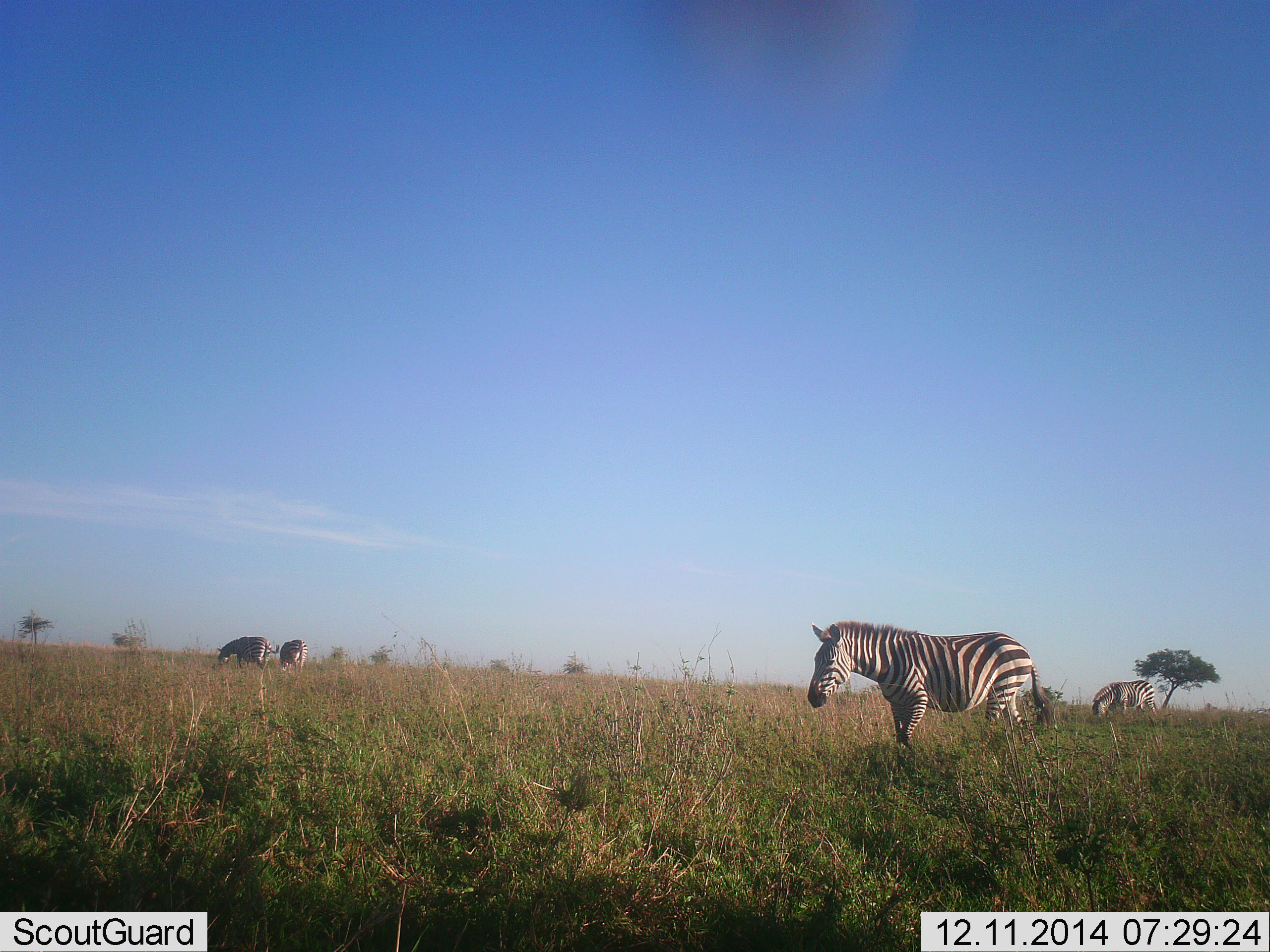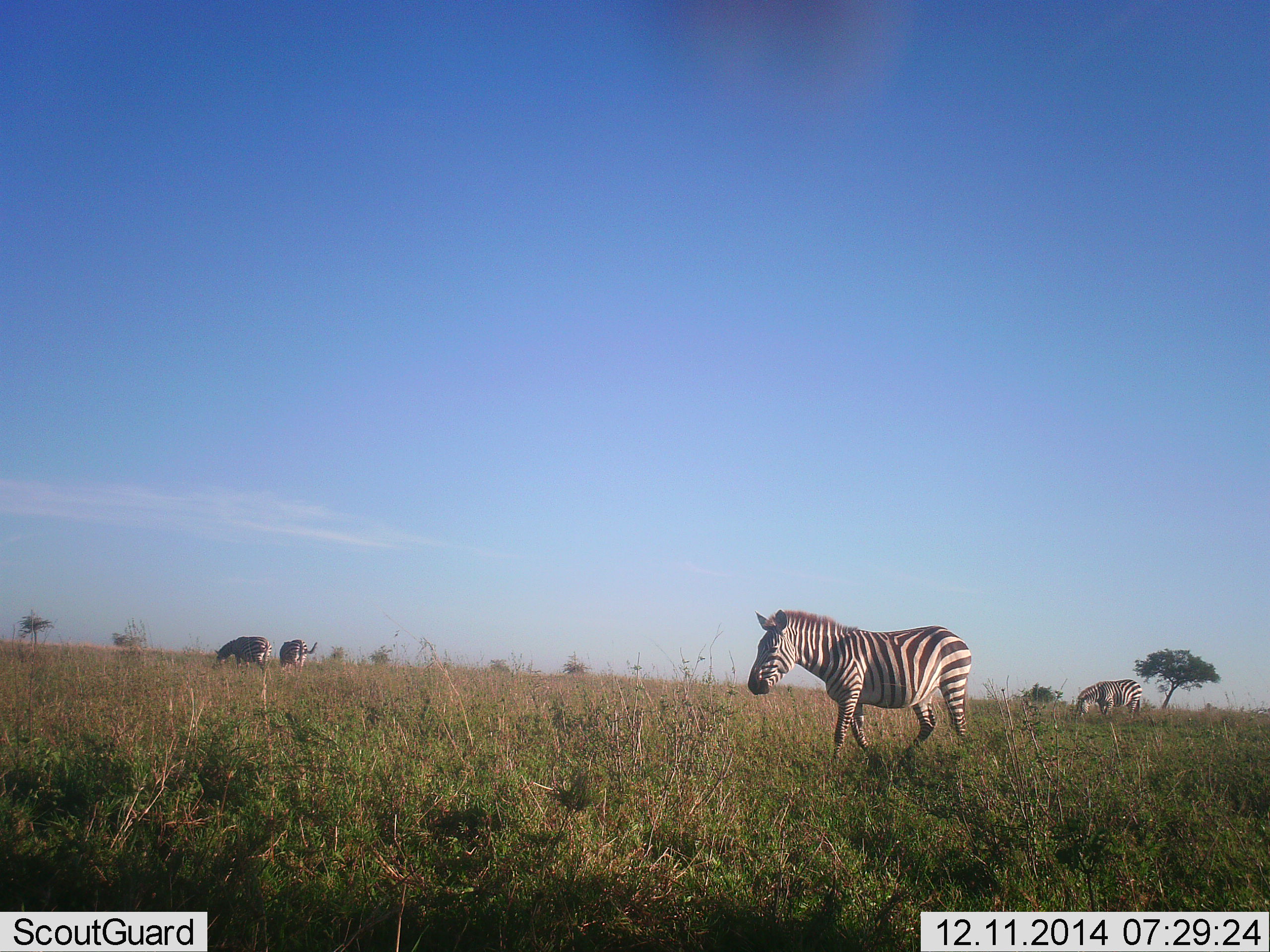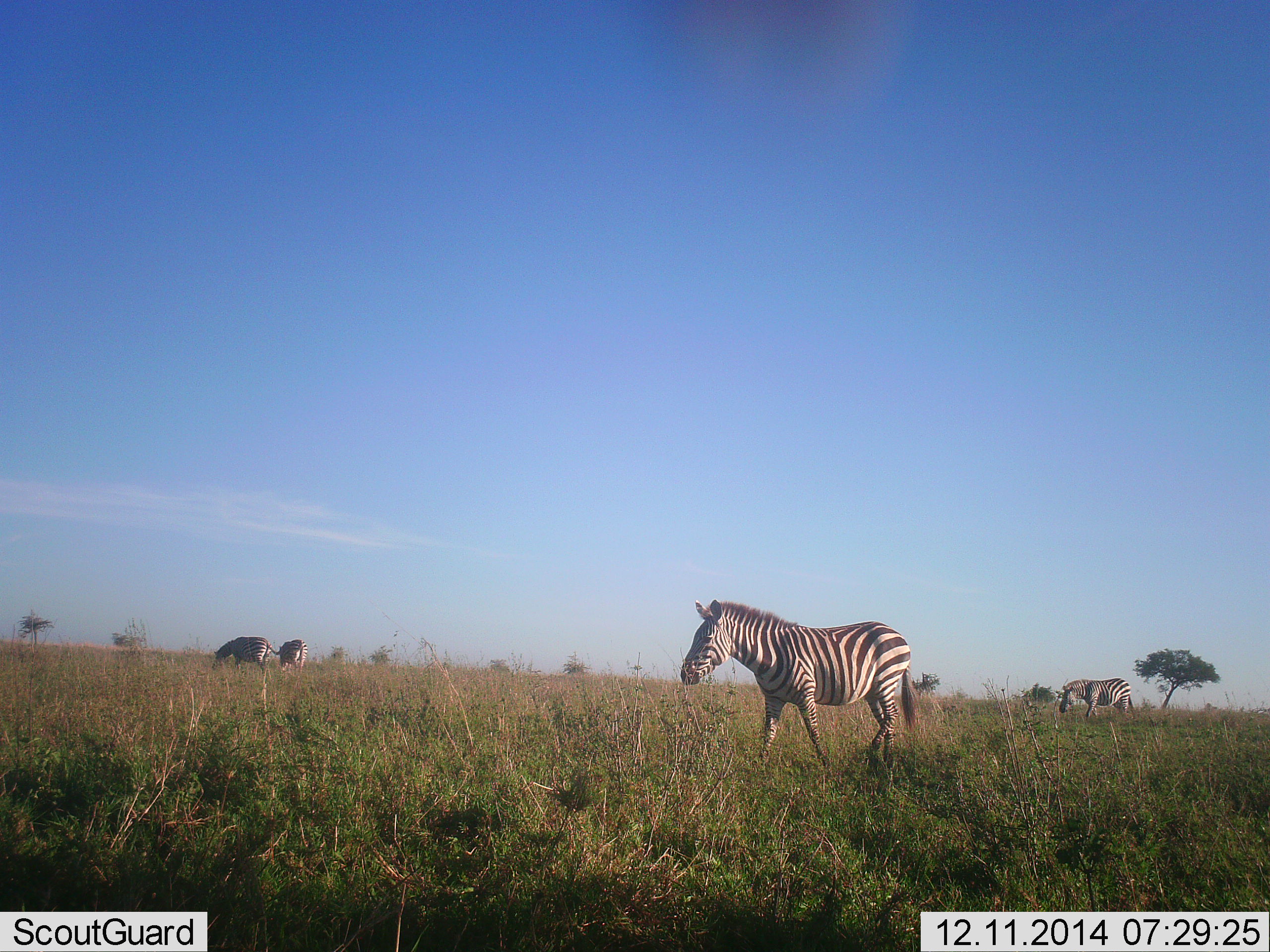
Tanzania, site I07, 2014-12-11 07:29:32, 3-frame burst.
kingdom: Animalia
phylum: Chordata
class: Mammalia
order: Perissodactyla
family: Equidae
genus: Equus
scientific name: Equus quagga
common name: plains zebra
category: zebra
Zebra (plains zebra) (Equus quagga), count 4. Behavior (volunteer vote fractions): standing 10%, resting 0%, moving 90%, interacting 0%. Young present (vote fraction): 0%. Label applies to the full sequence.